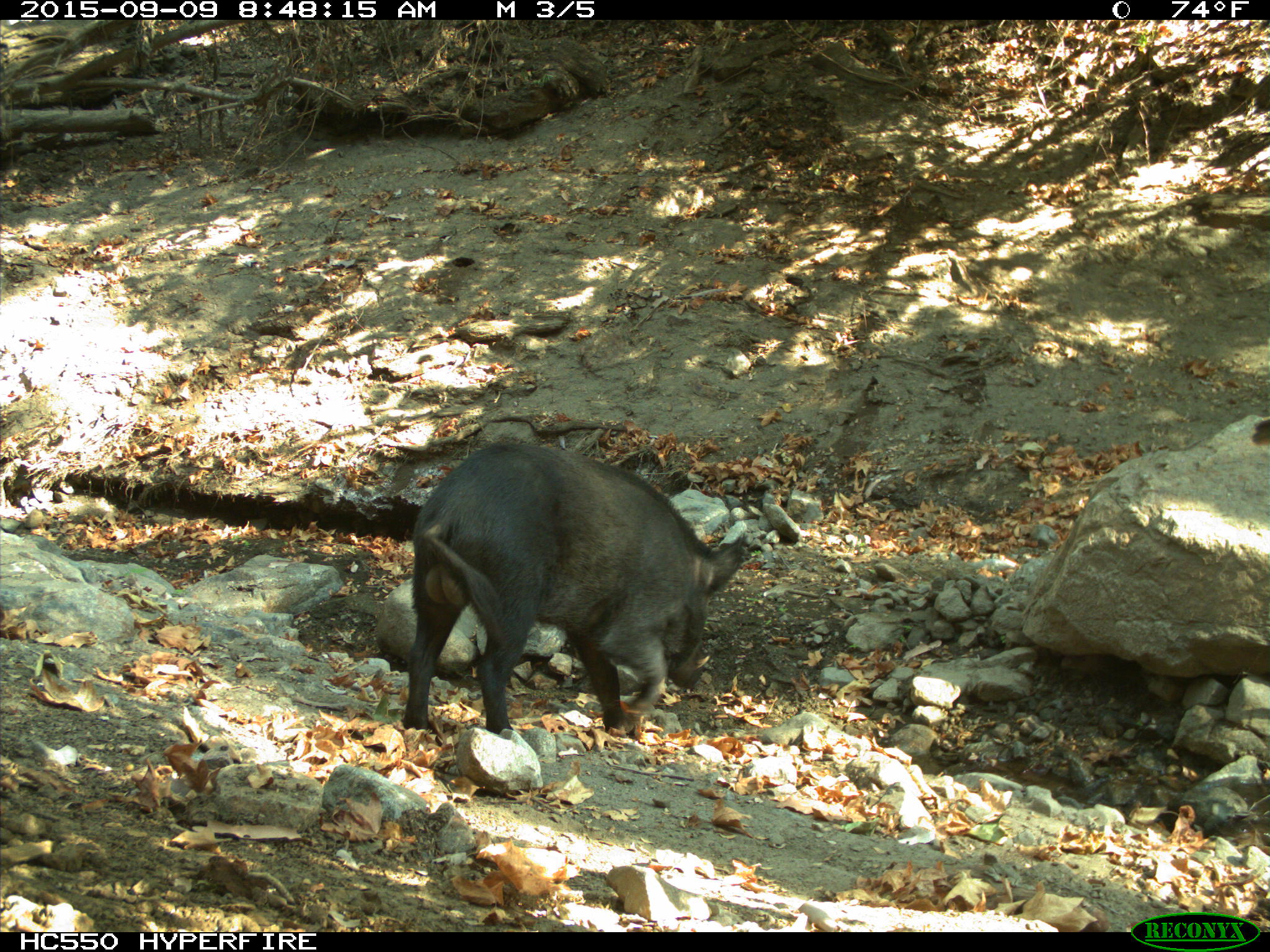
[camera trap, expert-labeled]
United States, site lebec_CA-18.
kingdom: Animalia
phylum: Chordata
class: Mammalia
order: Artiodactyla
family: Suidae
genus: Sus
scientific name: Sus scrofa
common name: wild boar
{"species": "Sus scrofa (wild boar)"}